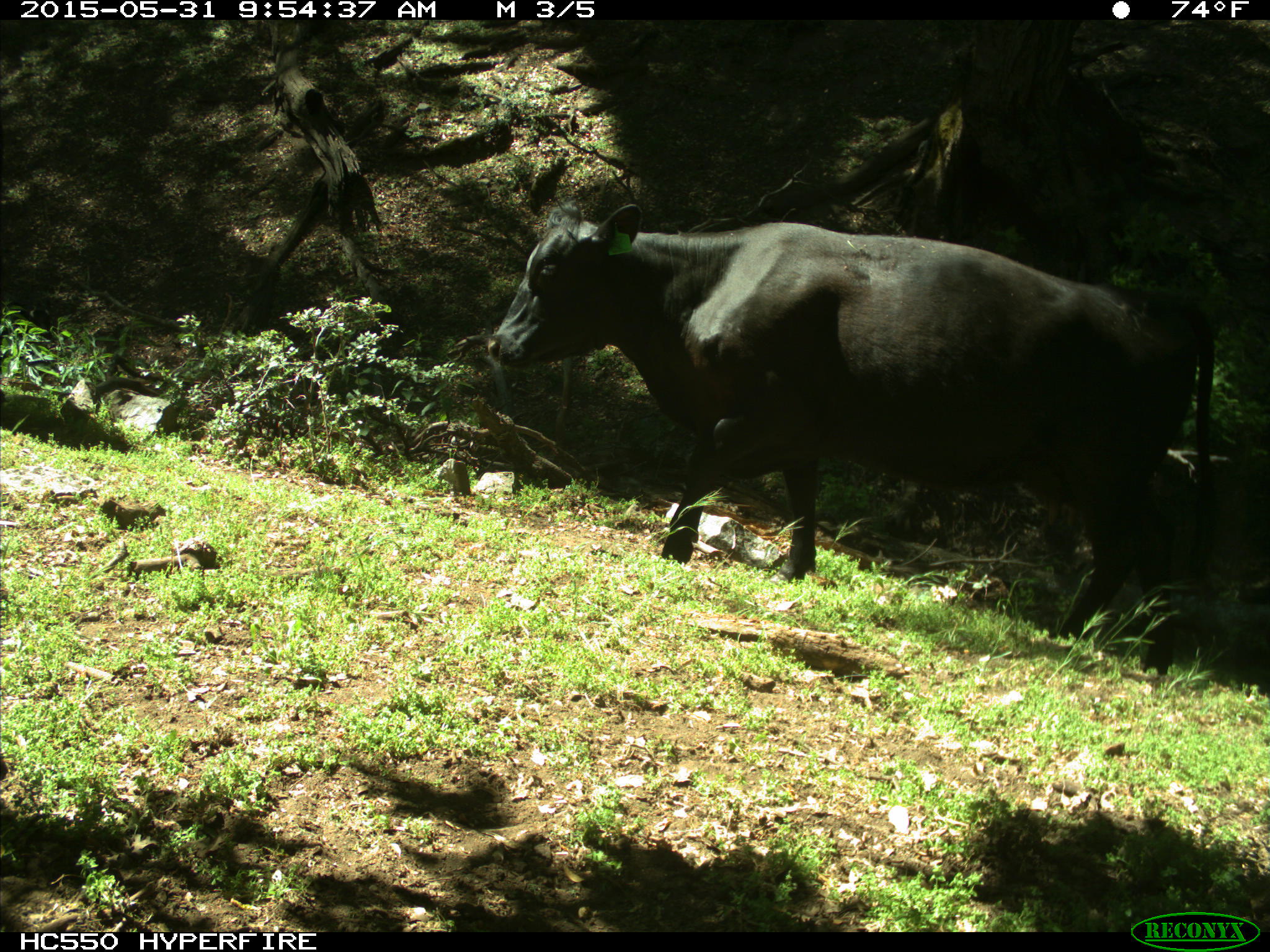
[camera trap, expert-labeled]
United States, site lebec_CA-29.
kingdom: Animalia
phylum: Chordata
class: Mammalia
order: Artiodactyla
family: Bovidae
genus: Bos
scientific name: Bos taurus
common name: domestic cow